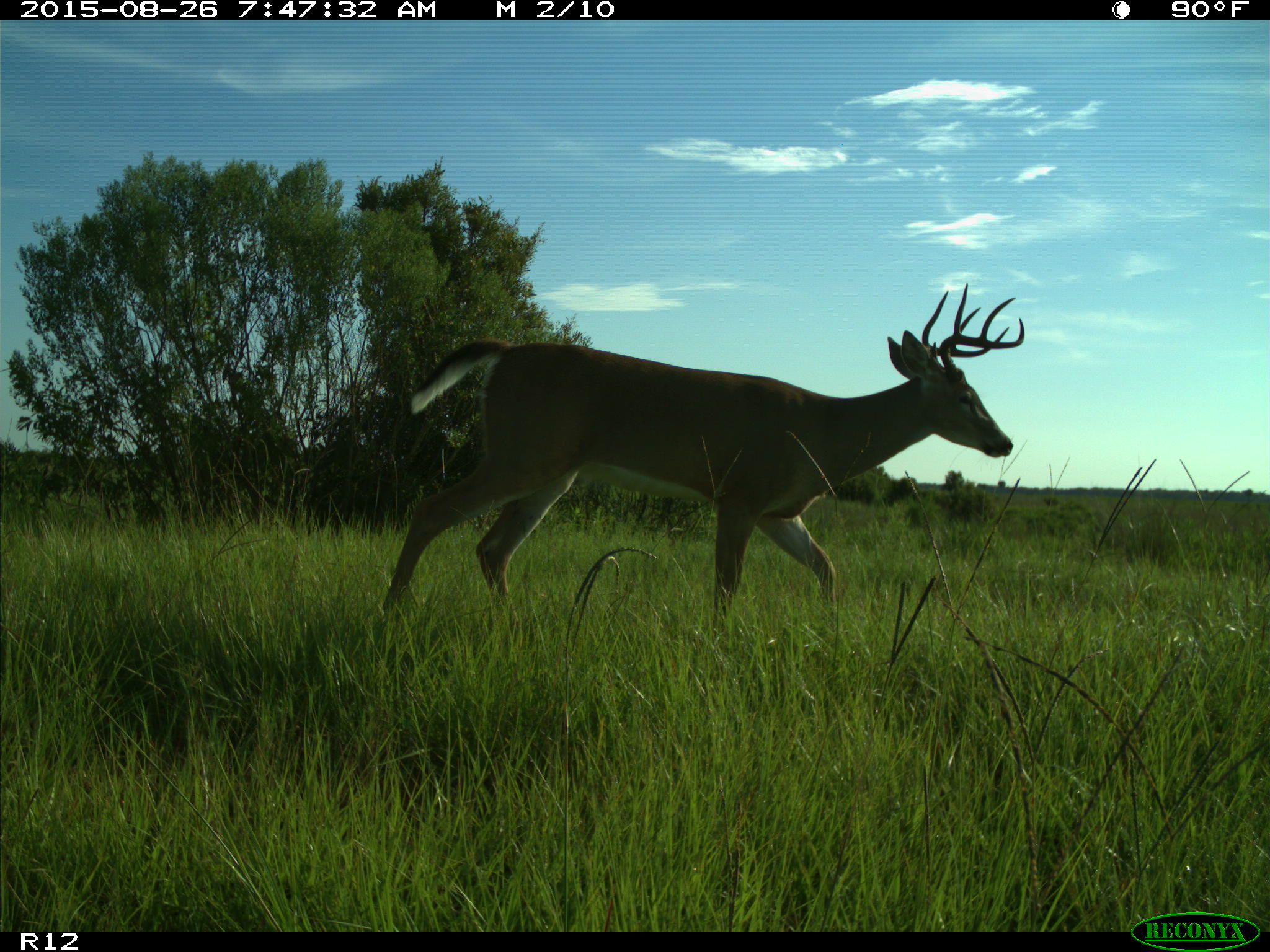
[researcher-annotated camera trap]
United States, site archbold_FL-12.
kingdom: Animalia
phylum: Chordata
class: Mammalia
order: Artiodactyla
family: Cervidae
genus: Odocoileus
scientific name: Odocoileus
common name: deer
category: unidentified deer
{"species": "unidentified deer (deer) (Odocoileus)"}